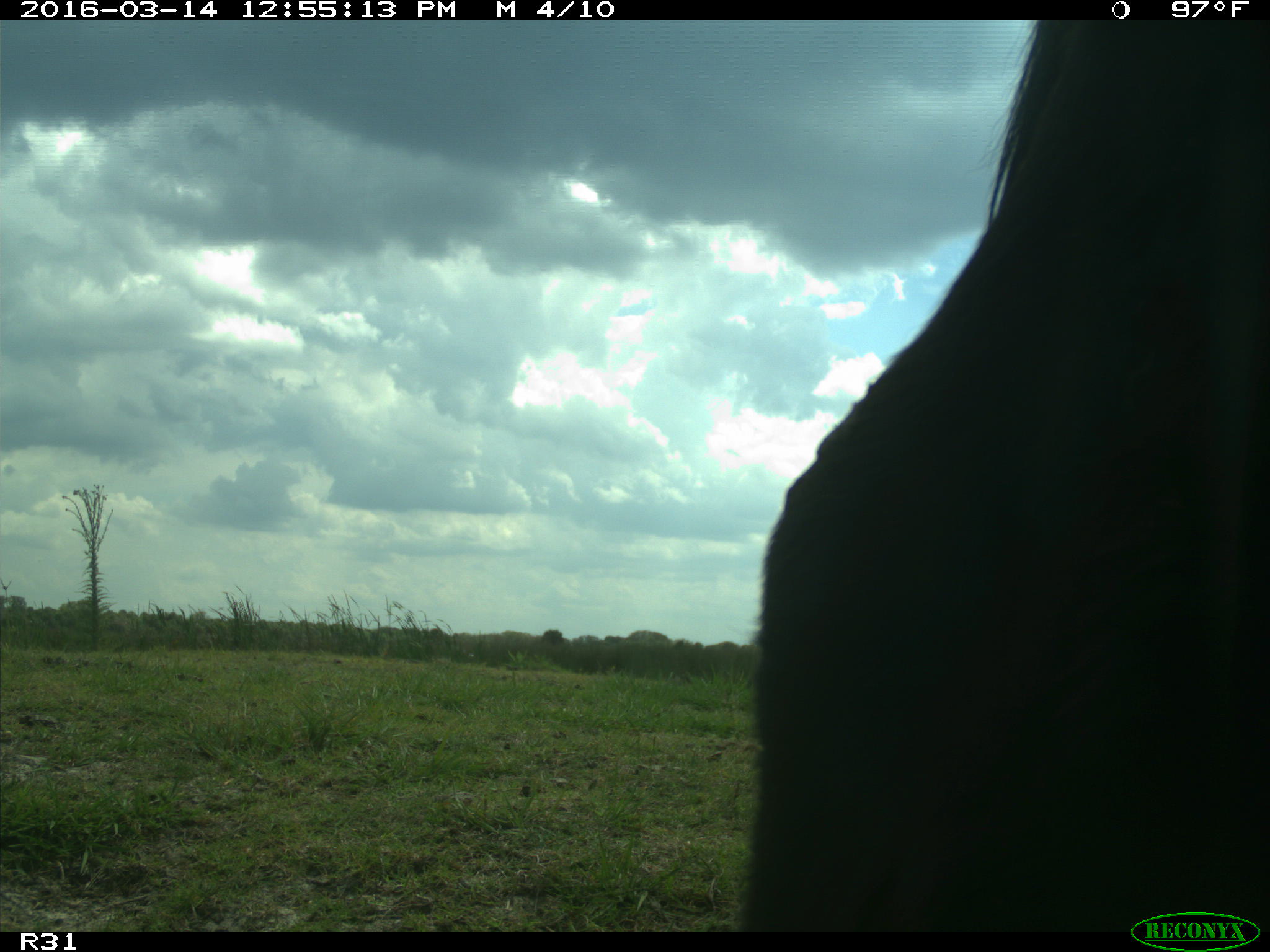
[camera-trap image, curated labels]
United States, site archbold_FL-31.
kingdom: Animalia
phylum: Chordata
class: Mammalia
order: Artiodactyla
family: Bovidae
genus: Bos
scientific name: Bos taurus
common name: domestic cow